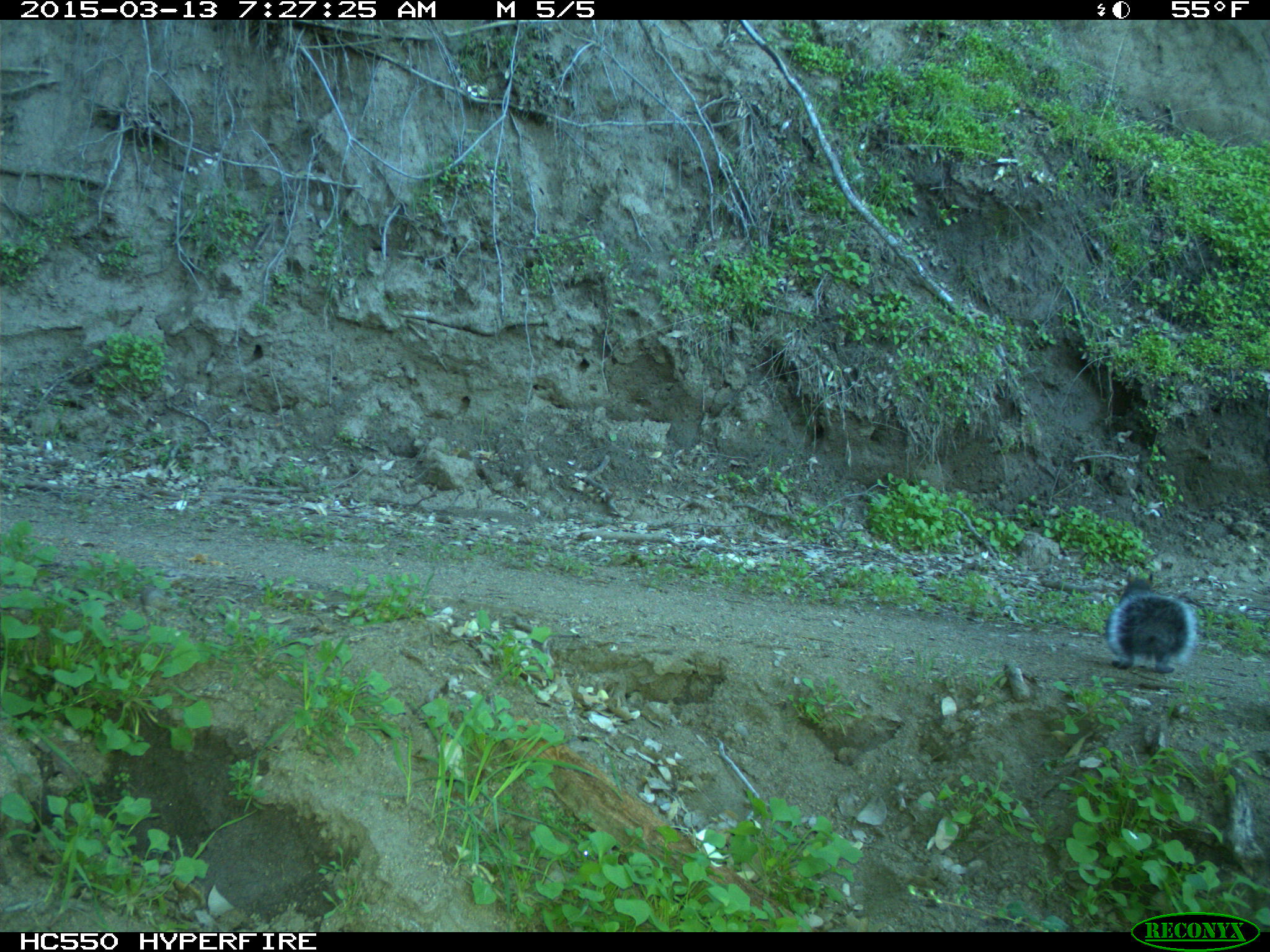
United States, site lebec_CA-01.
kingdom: Animalia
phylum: Chordata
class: Mammalia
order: Rodentia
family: Sciuridae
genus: Sciurus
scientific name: Sciurus carolinensis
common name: eastern gray squirrel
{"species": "Sciurus carolinensis (eastern gray squirrel)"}